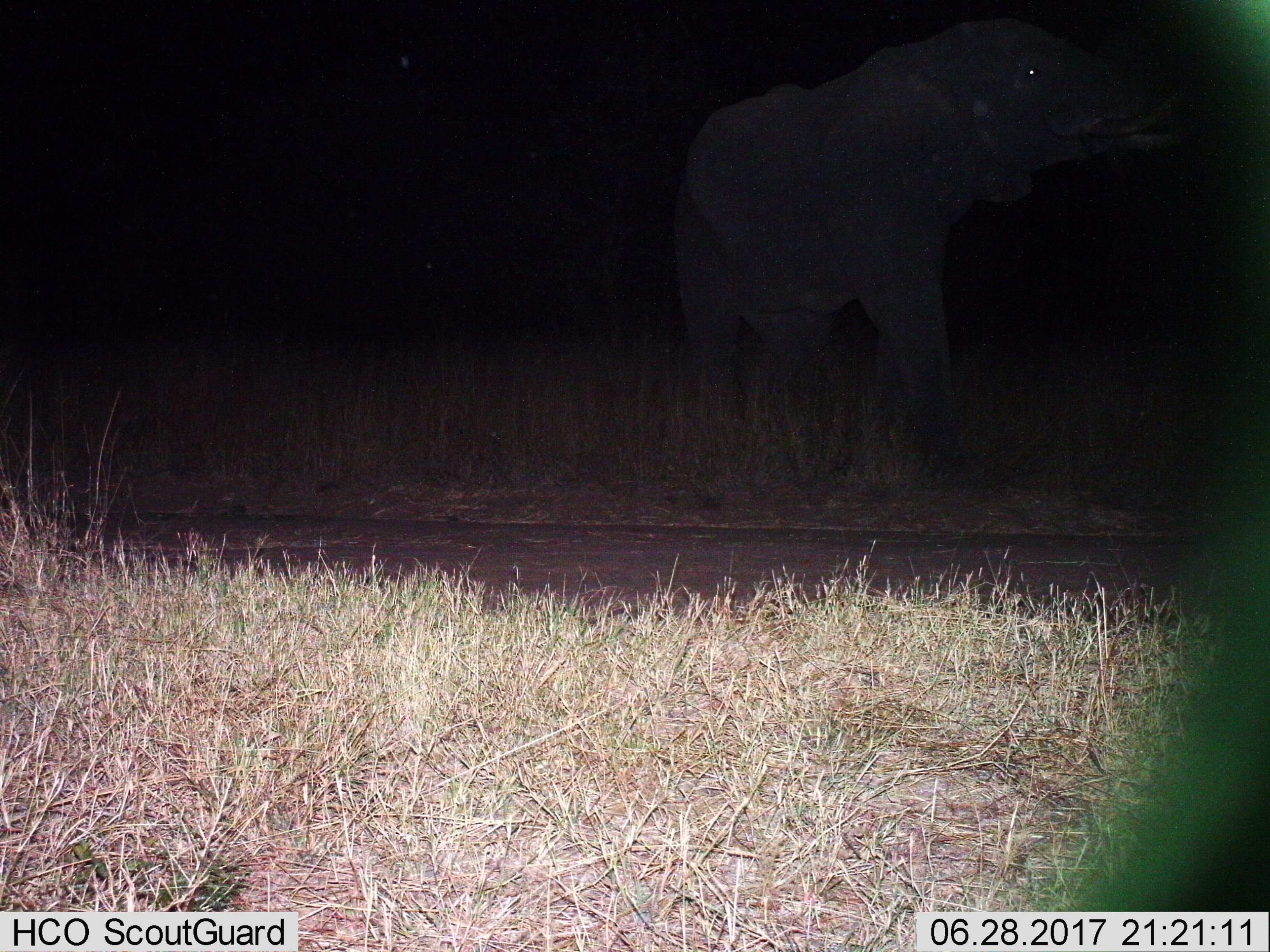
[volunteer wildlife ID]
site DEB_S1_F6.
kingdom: Animalia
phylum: Chordata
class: Mammalia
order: Proboscidea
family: Elephantidae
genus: Loxodonta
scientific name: Loxodonta africana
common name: african bush elephant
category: elephant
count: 1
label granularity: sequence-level